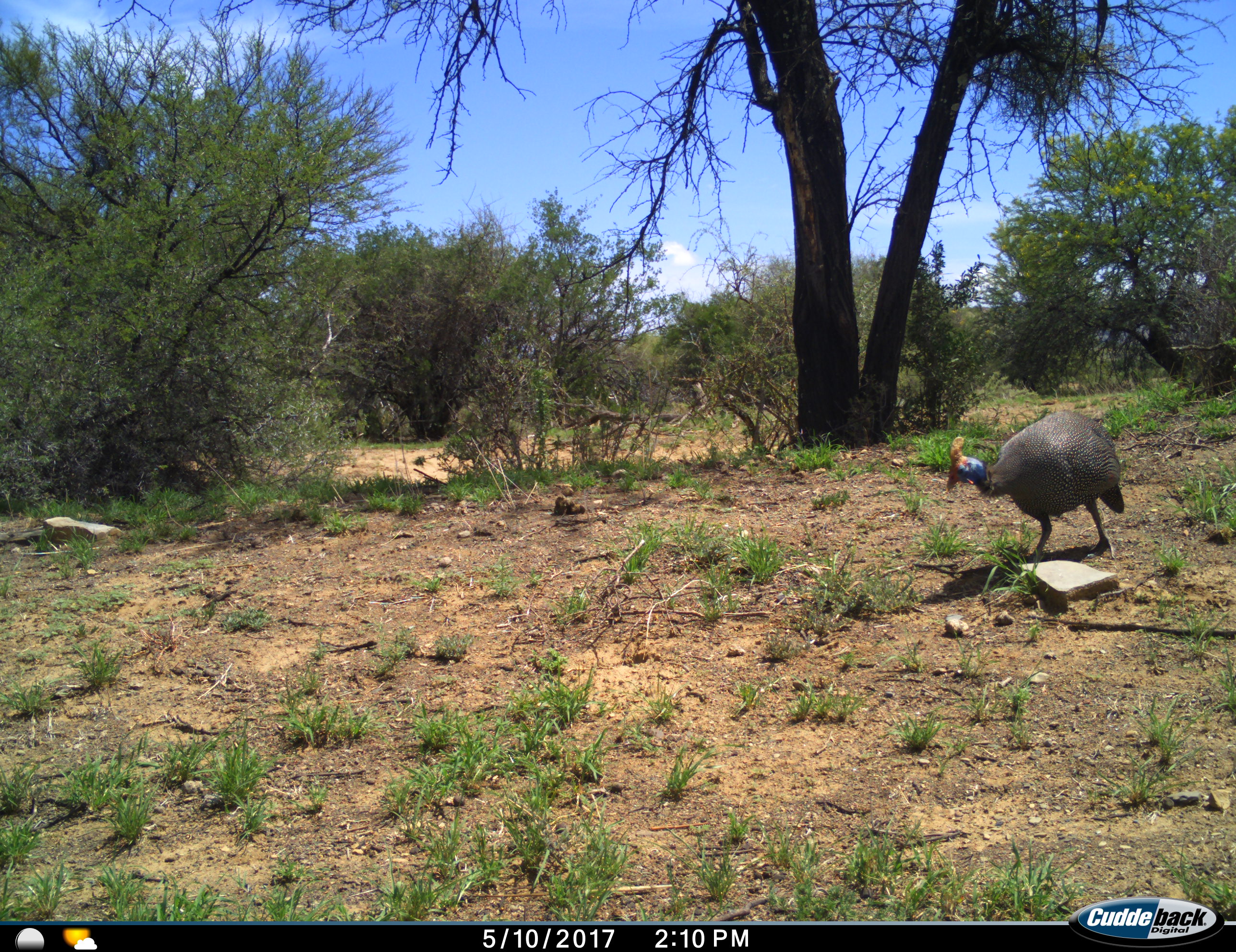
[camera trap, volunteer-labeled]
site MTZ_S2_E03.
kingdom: Animalia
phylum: Chordata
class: Aves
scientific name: Aves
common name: bird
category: birdother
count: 1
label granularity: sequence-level